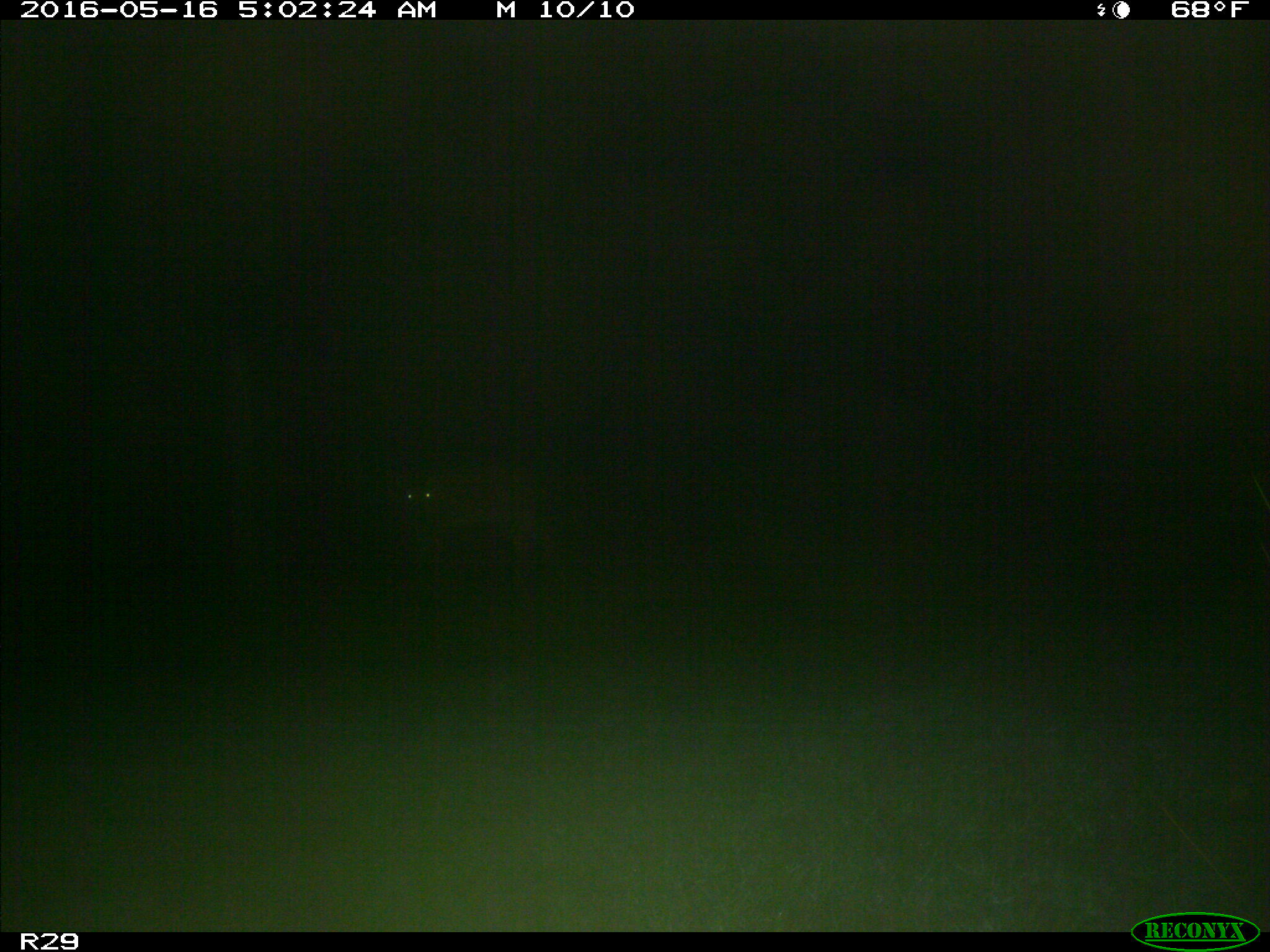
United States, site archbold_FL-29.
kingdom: Animalia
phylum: Chordata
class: Mammalia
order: Artiodactyla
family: Cervidae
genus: Odocoileus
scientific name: Odocoileus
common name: deer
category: unidentified deer